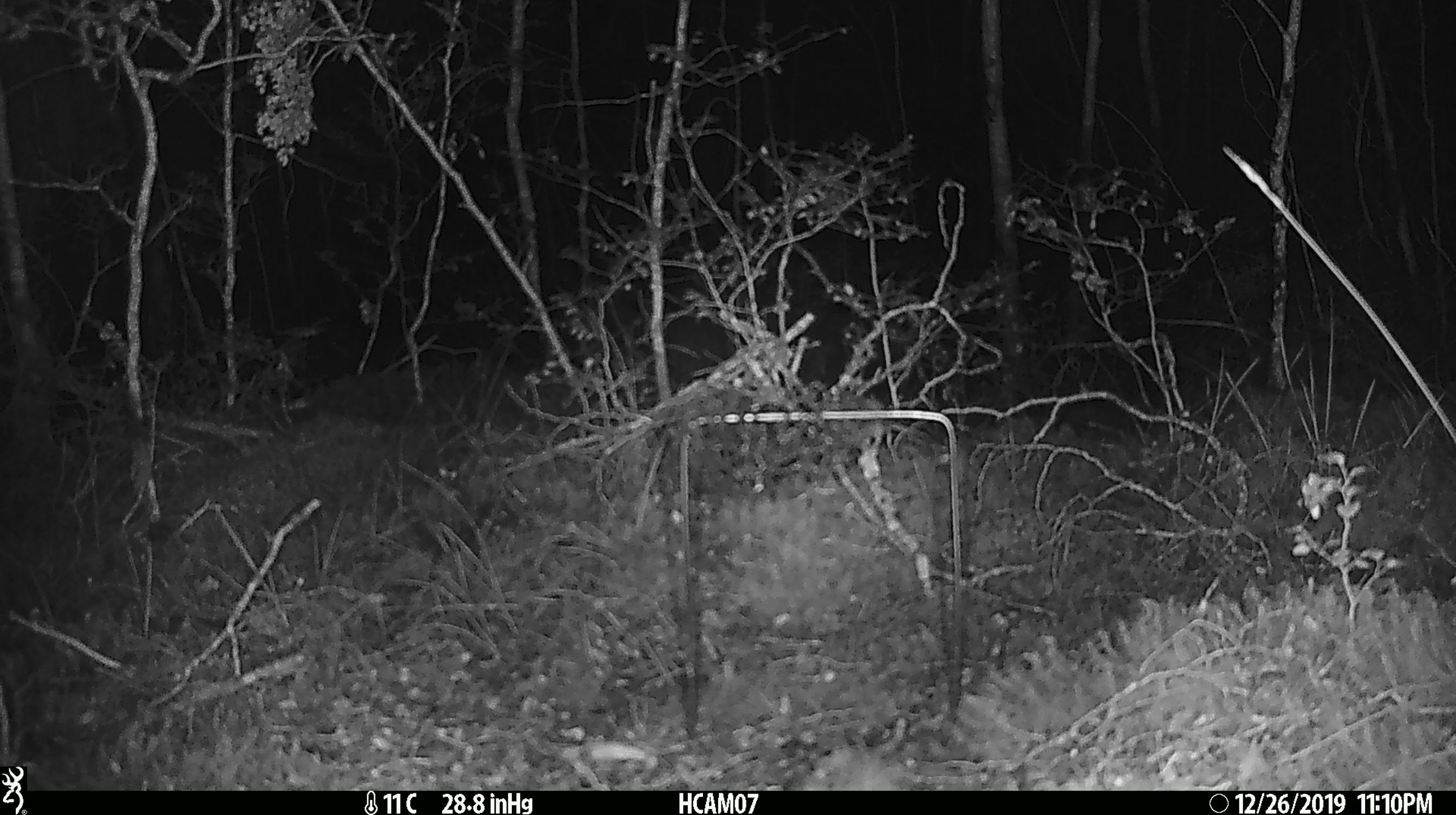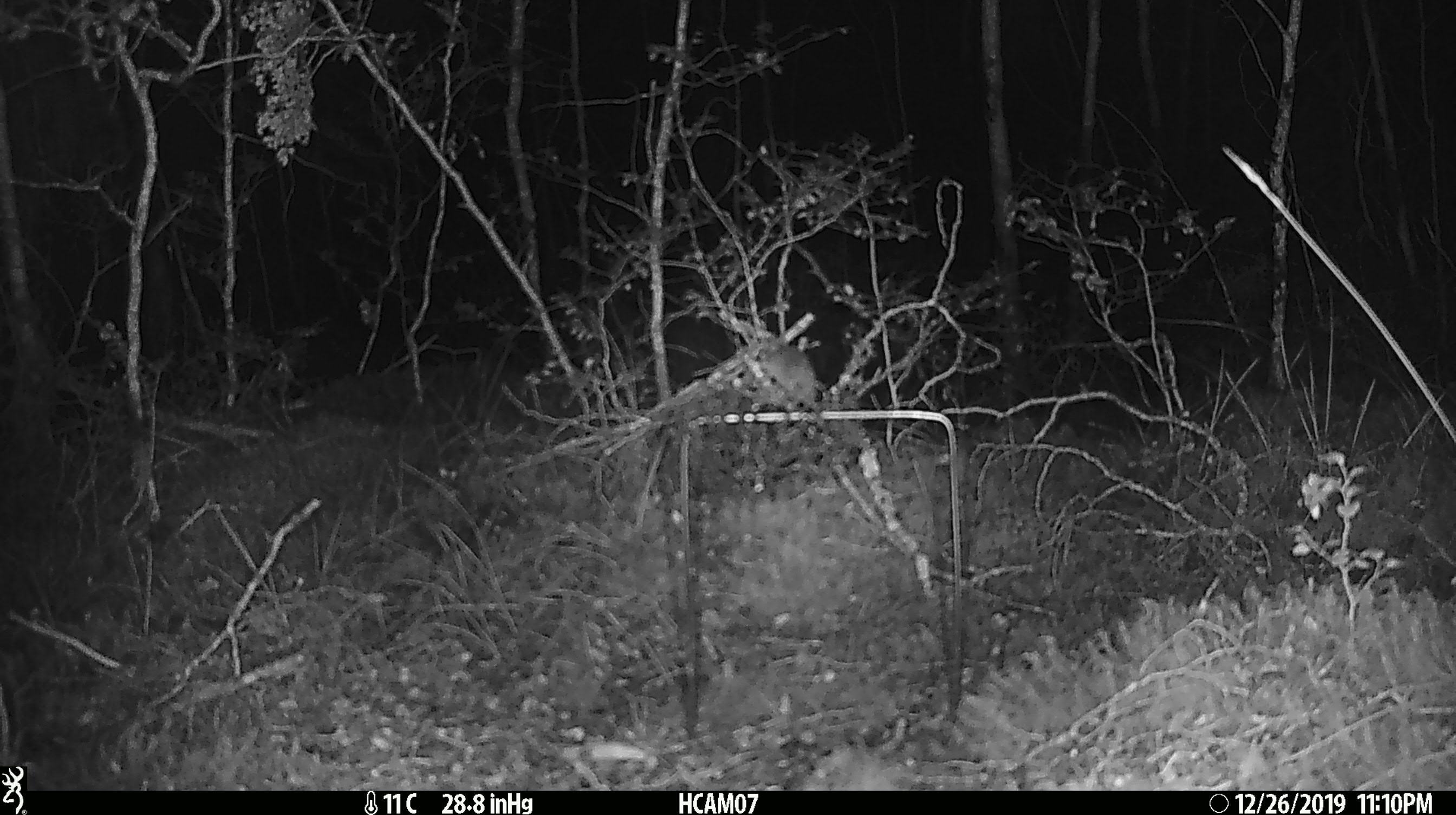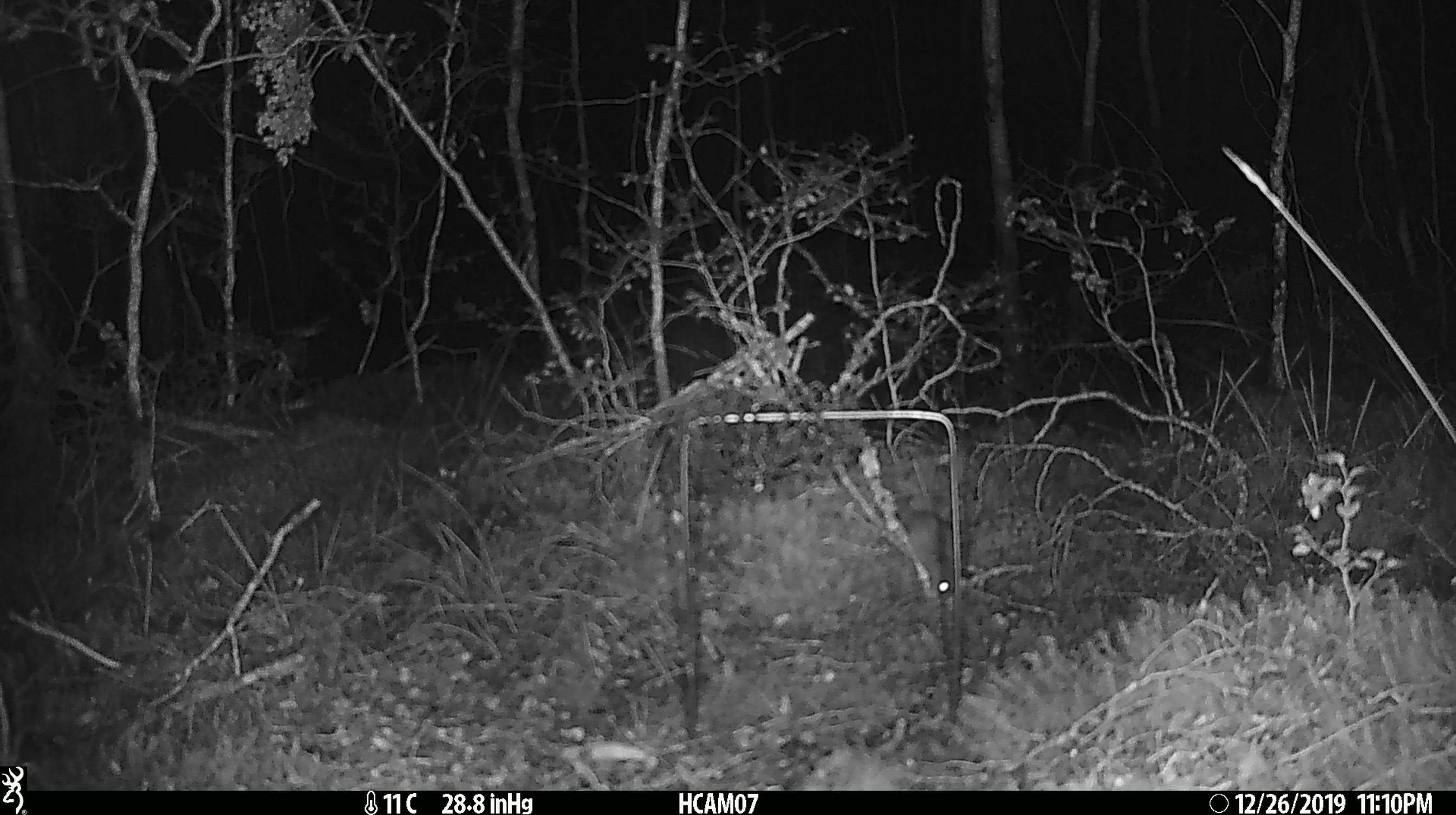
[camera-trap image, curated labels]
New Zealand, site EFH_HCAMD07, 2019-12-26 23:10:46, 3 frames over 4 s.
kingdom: Animalia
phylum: Chordata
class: Mammalia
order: Rodentia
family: Muridae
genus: Mus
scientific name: Mus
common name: mouse